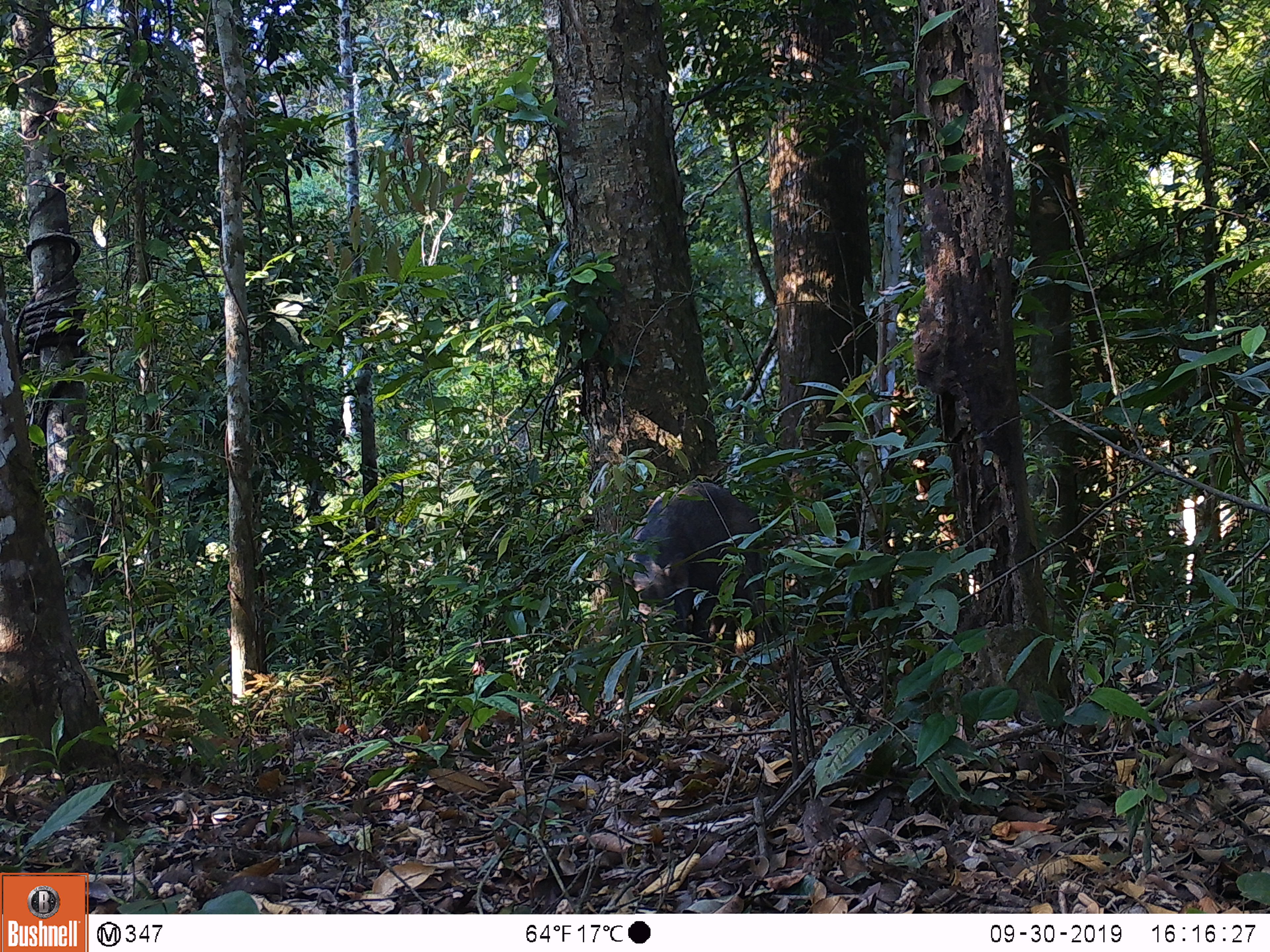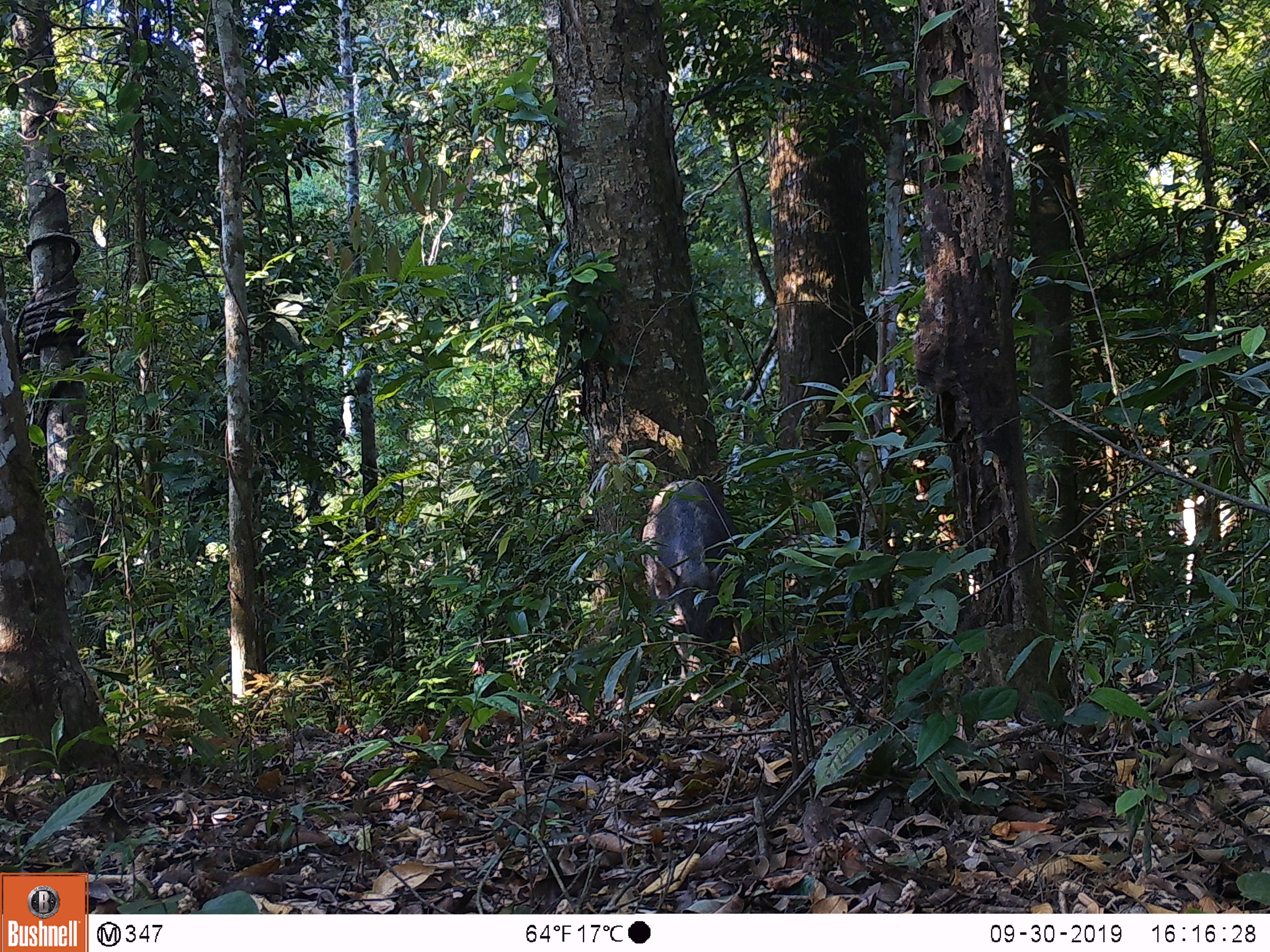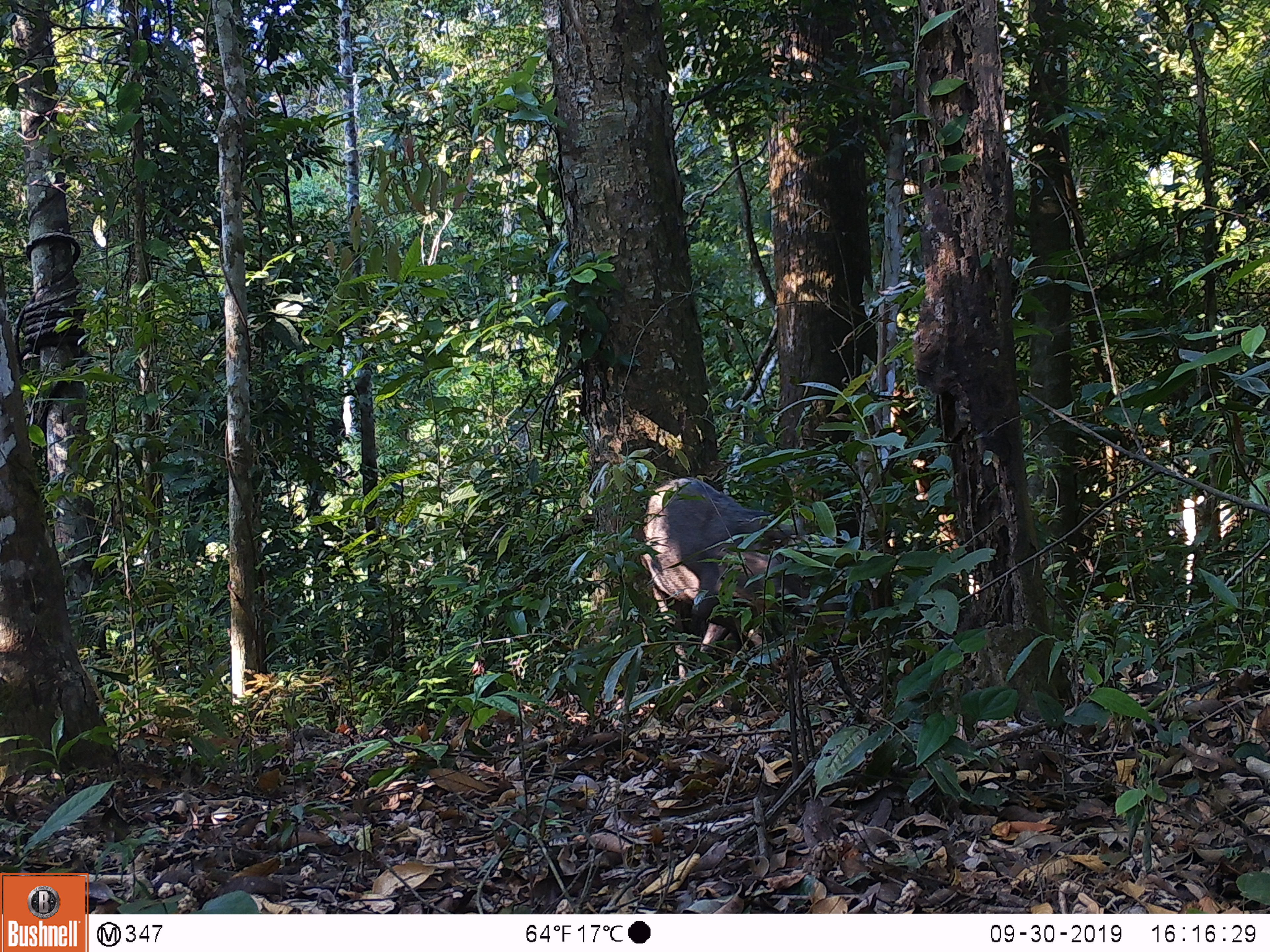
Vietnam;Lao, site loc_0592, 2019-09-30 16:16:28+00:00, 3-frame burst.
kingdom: Animalia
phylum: Chordata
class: Mammalia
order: Artiodactyla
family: Suidae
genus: Sus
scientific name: Sus scrofa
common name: eurasian wild pig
Eurasian wild pig (Sus scrofa). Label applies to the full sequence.